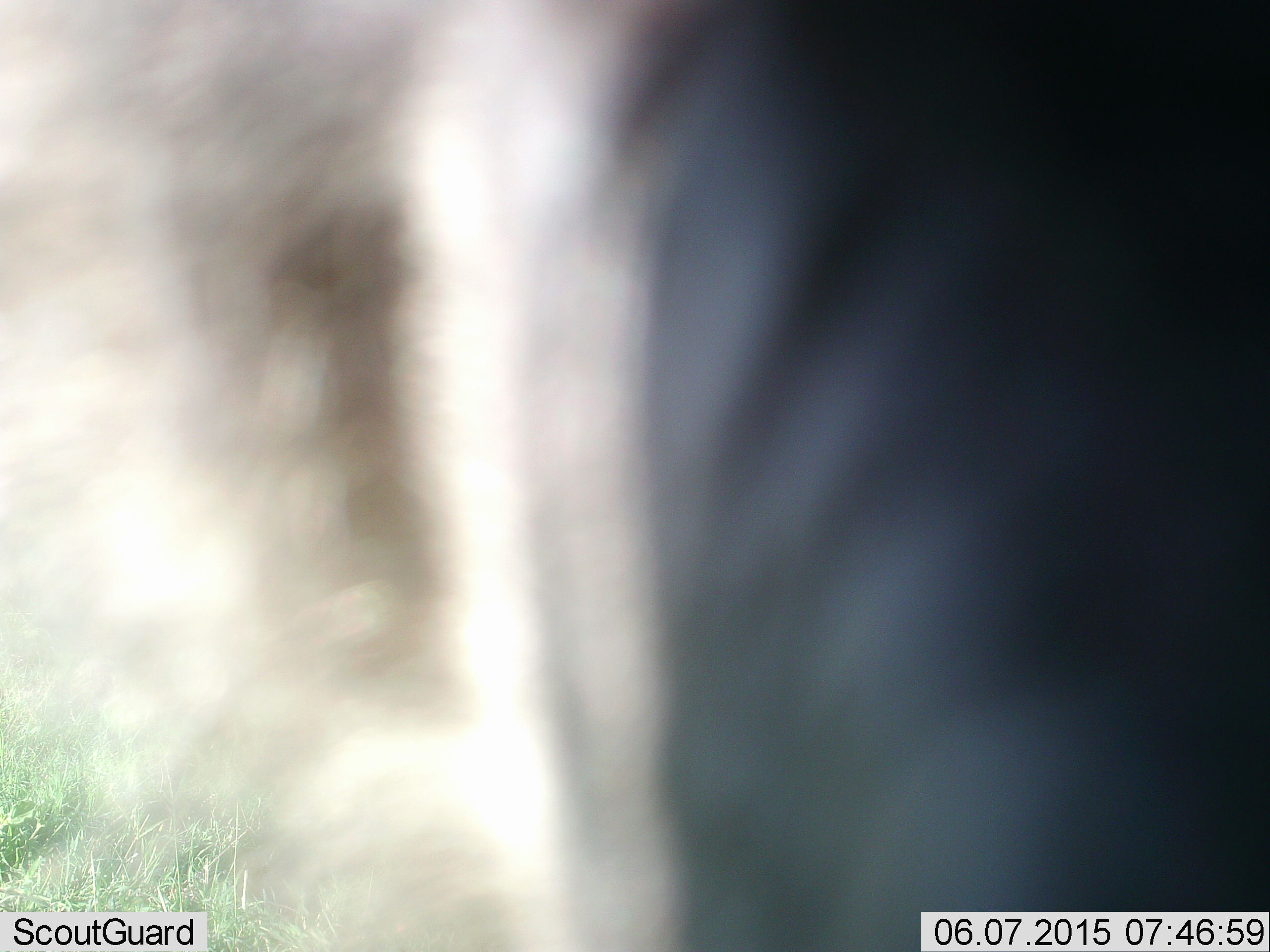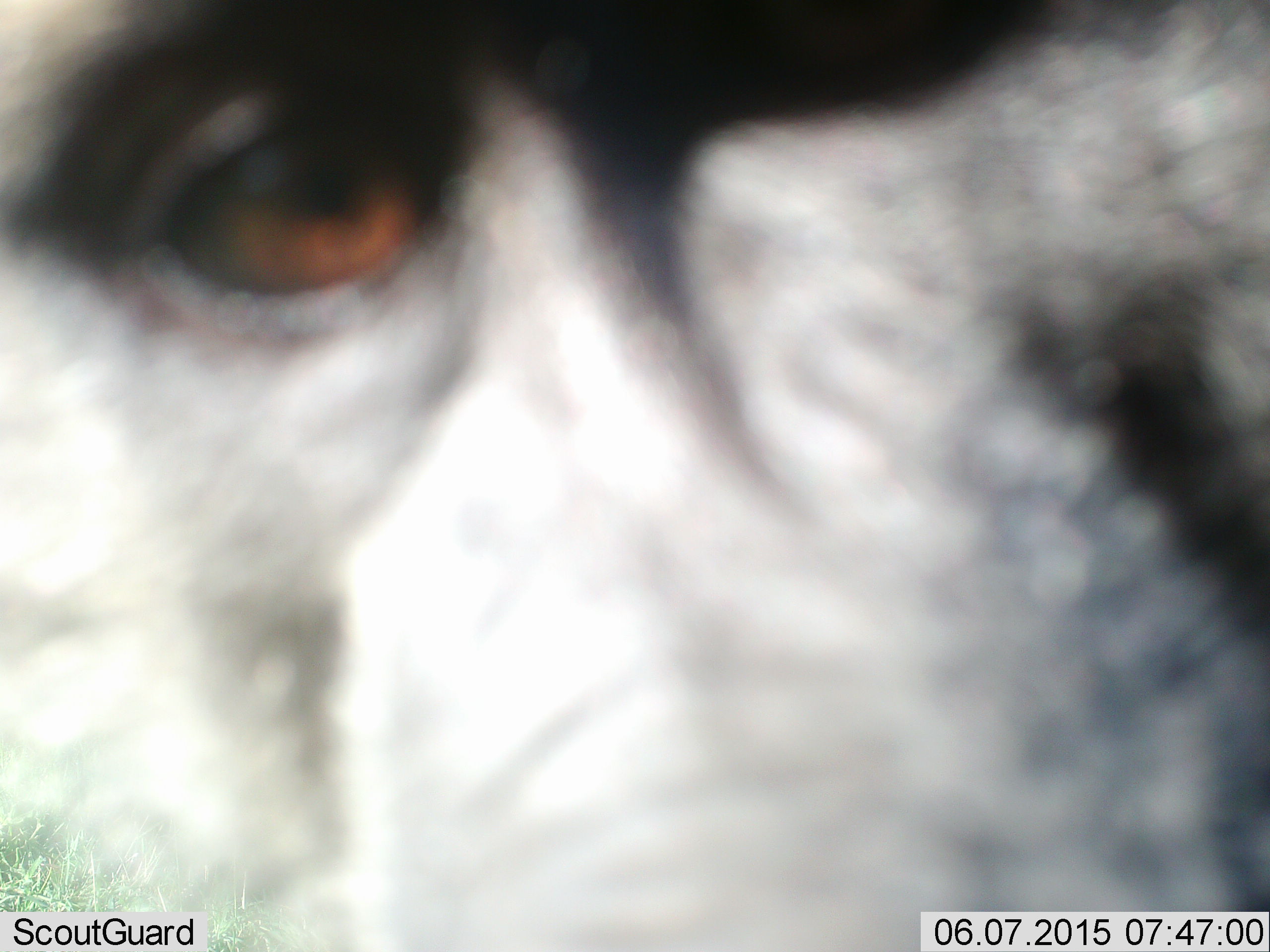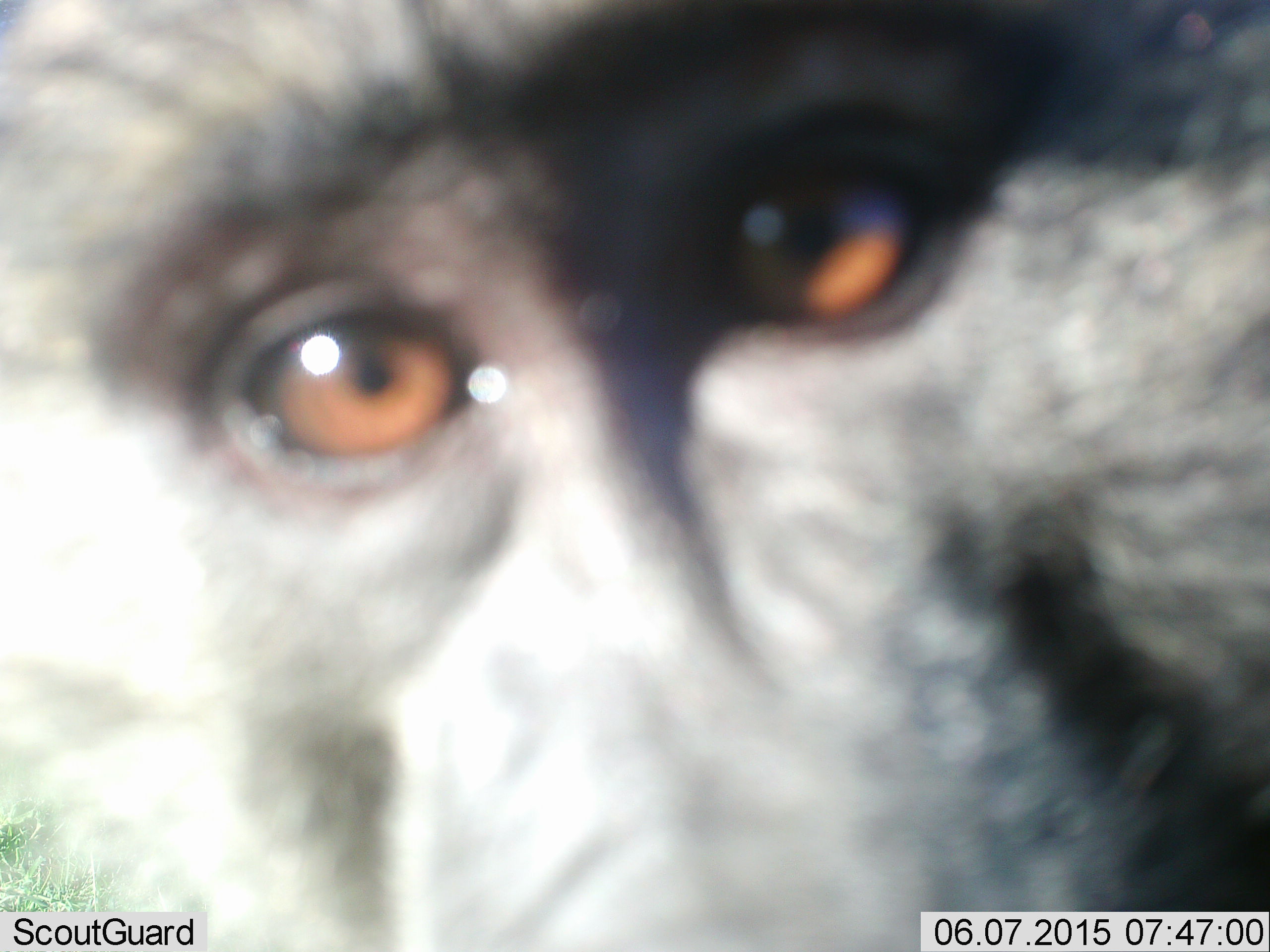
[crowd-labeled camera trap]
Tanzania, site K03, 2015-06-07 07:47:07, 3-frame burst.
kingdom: Animalia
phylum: Chordata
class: Mammalia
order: Primates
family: Cercopithecidae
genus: Papio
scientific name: Papio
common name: baboon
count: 1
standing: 50%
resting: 0%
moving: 20%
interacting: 30%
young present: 0%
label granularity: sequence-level